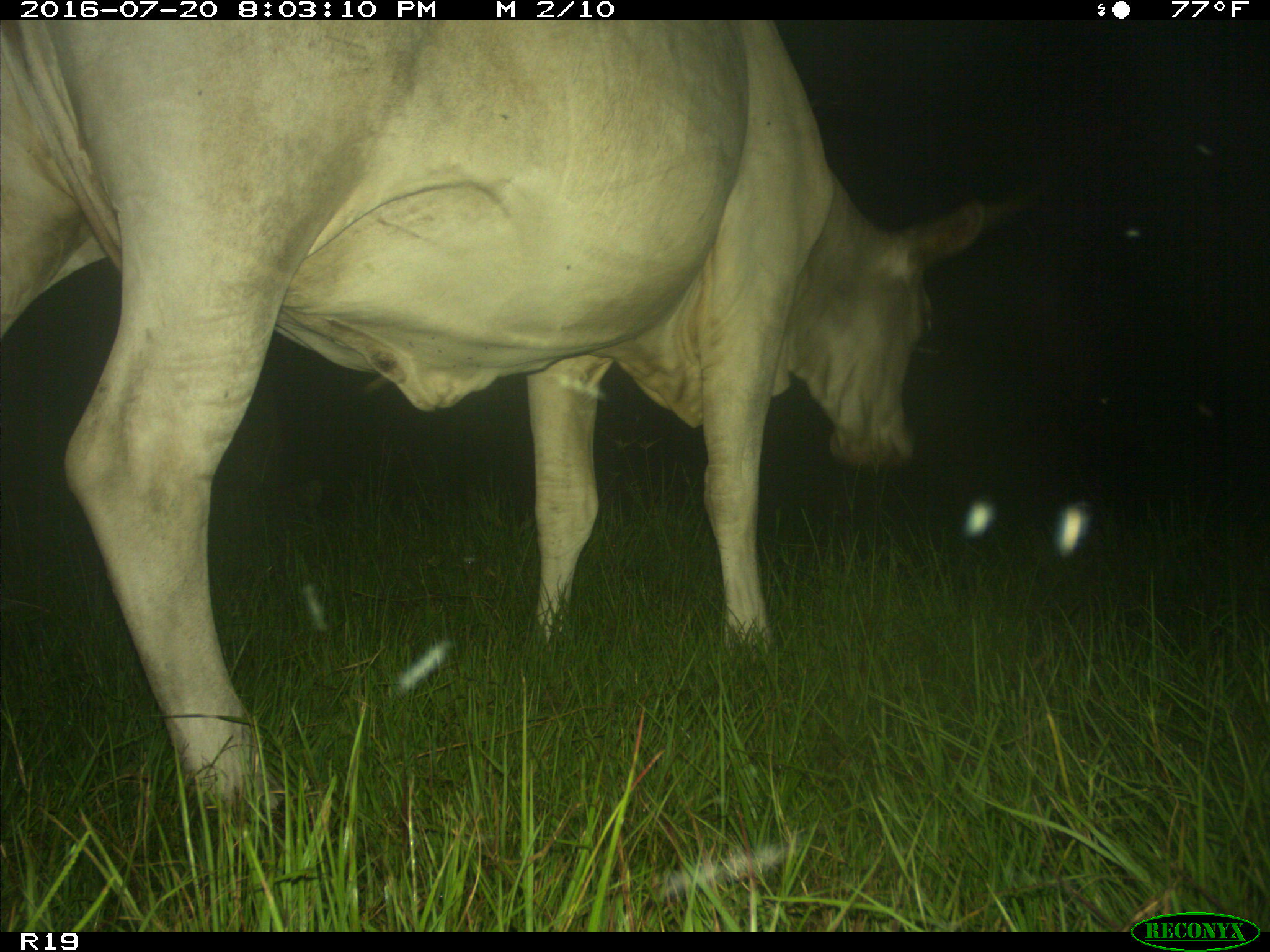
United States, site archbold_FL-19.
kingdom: Animalia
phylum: Chordata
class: Mammalia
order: Artiodactyla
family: Bovidae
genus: Bos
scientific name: Bos taurus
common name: domestic cow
Bos taurus (domestic cow).